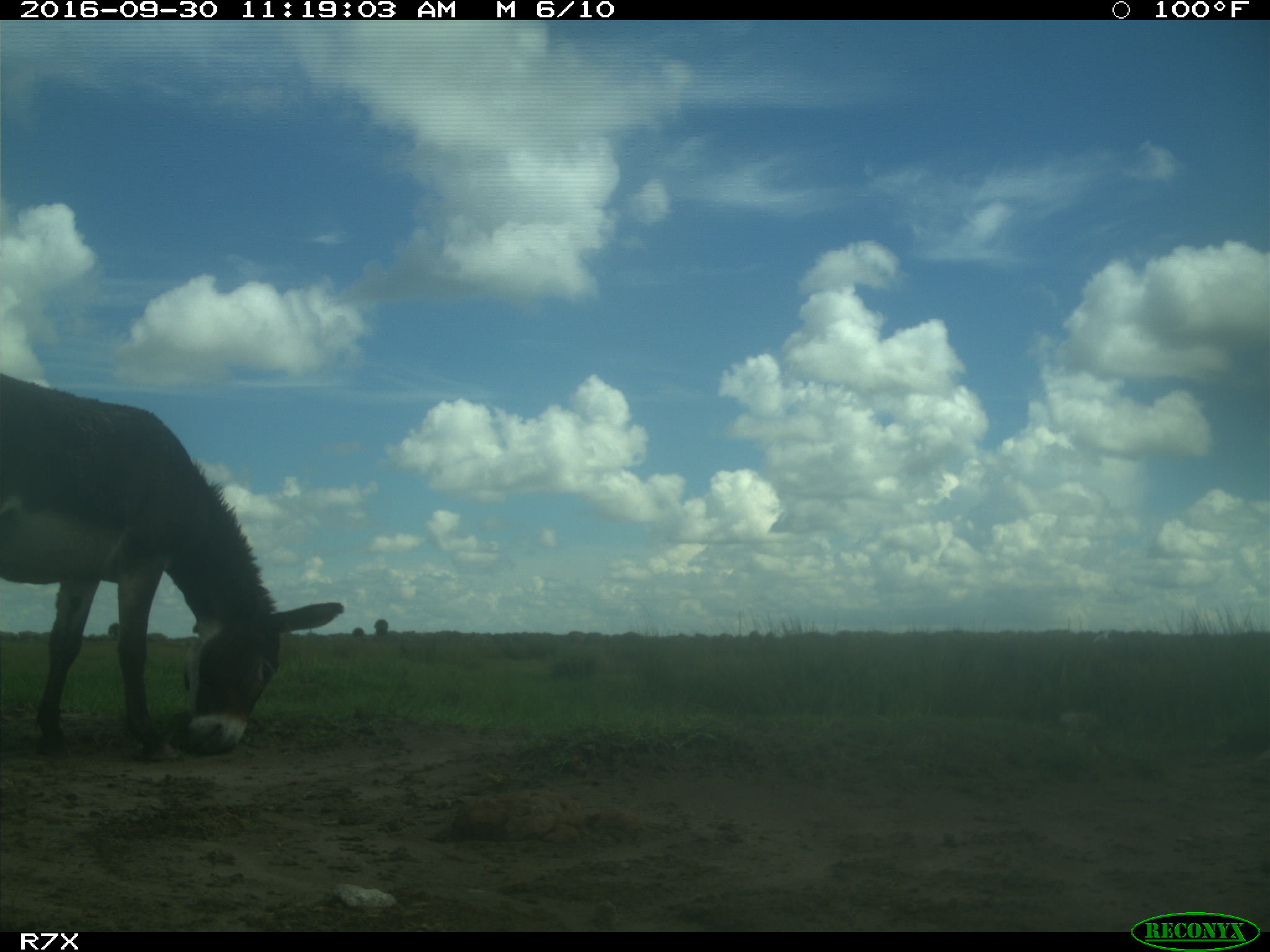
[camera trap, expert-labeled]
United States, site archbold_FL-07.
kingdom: Animalia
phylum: Chordata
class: Mammalia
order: Perissodactyla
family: Equidae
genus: Equus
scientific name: Equus africanus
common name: african wild ass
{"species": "Equus africanus (african wild ass)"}